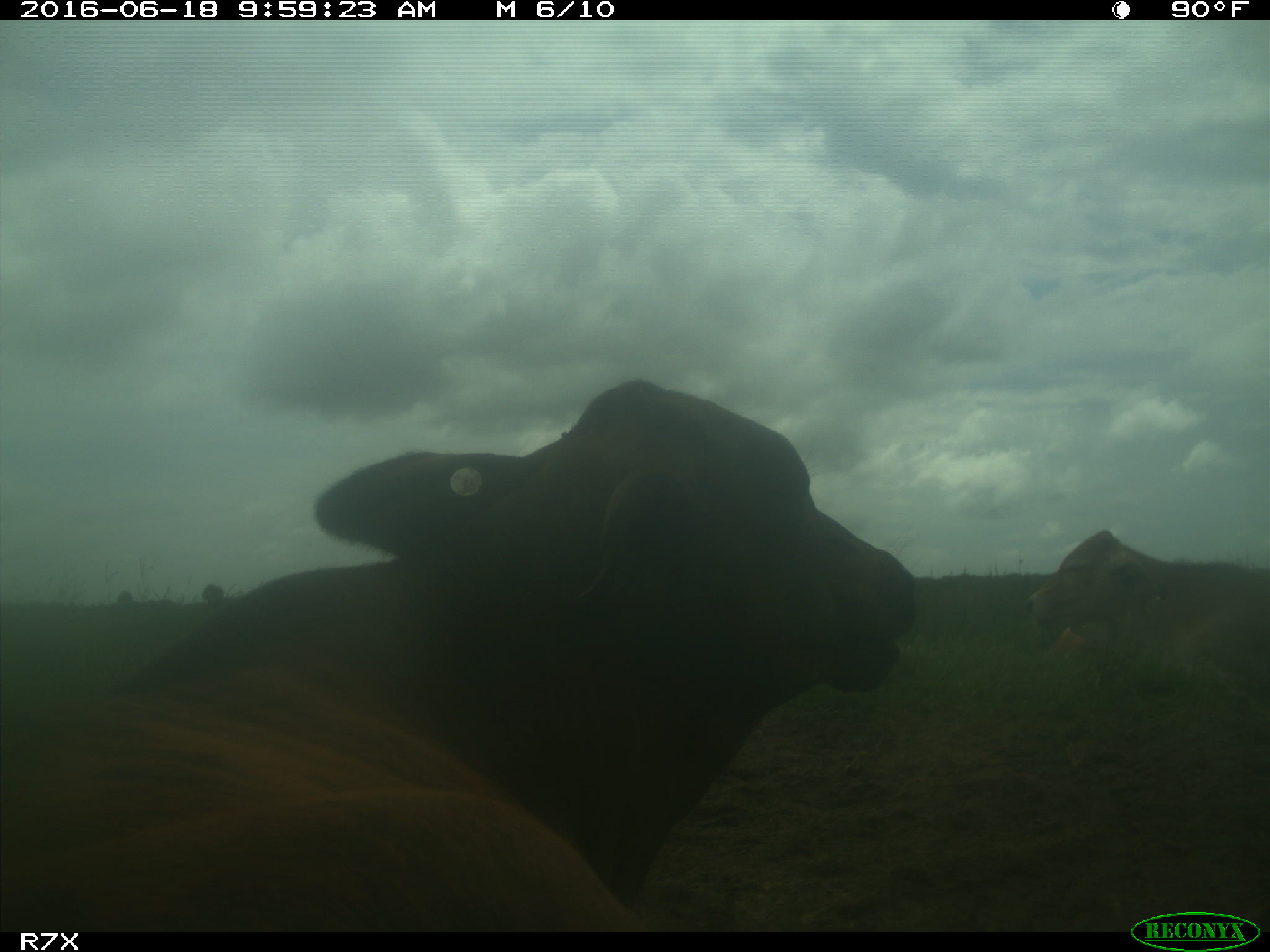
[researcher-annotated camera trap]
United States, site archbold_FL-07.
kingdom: Animalia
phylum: Chordata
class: Mammalia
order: Artiodactyla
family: Bovidae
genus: Bos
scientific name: Bos taurus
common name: domestic cow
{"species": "Bos taurus (domestic cow)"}